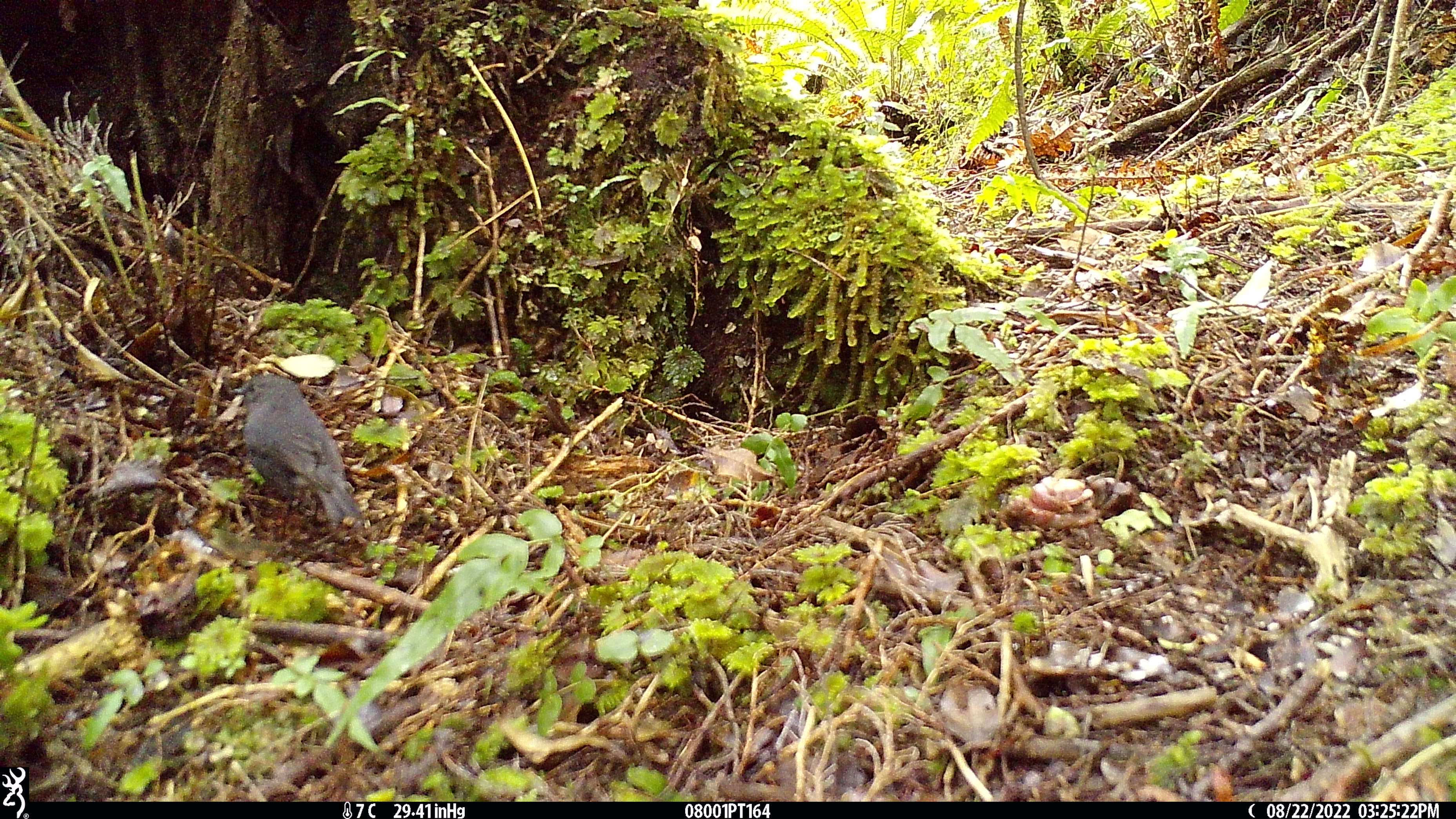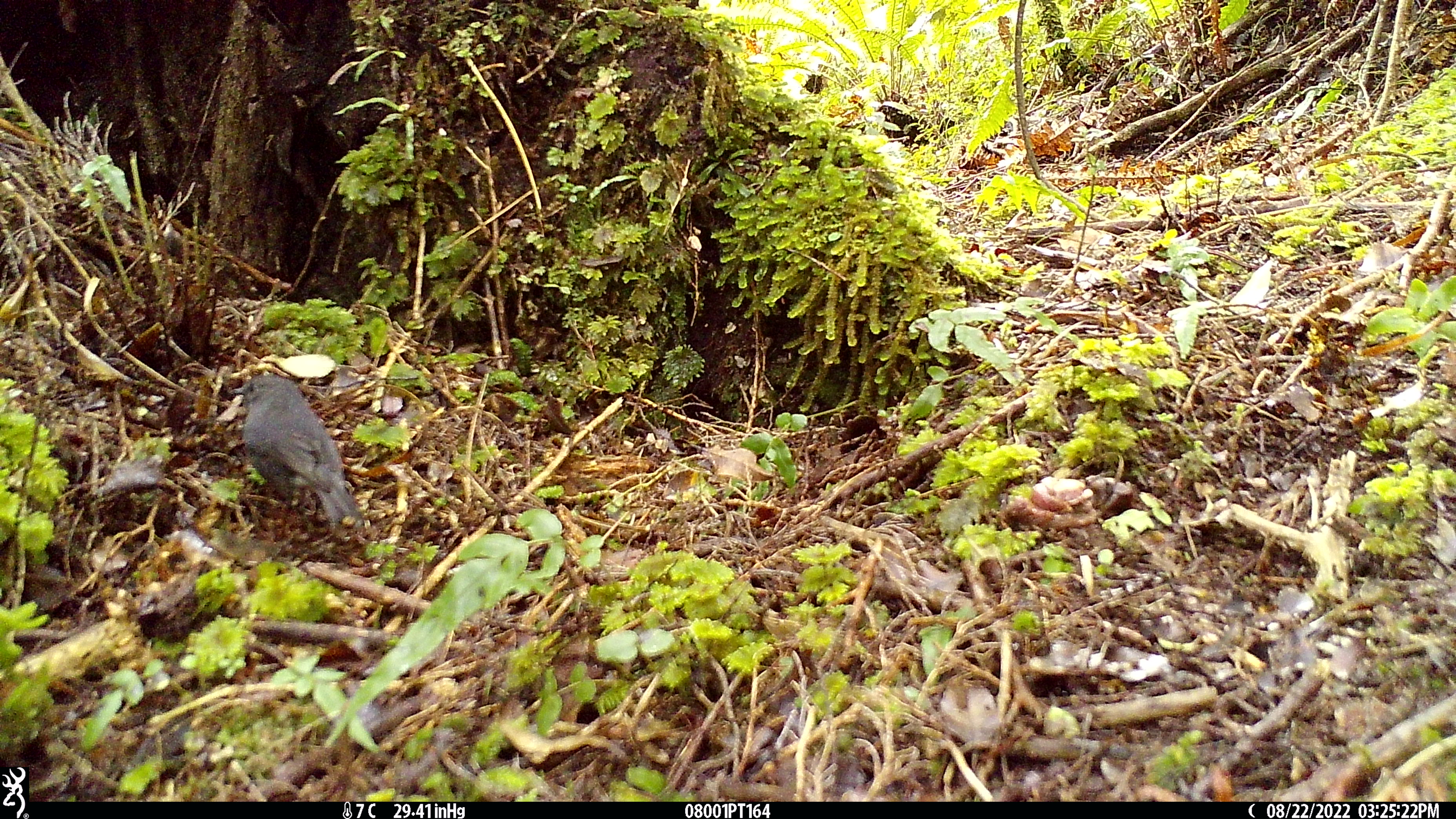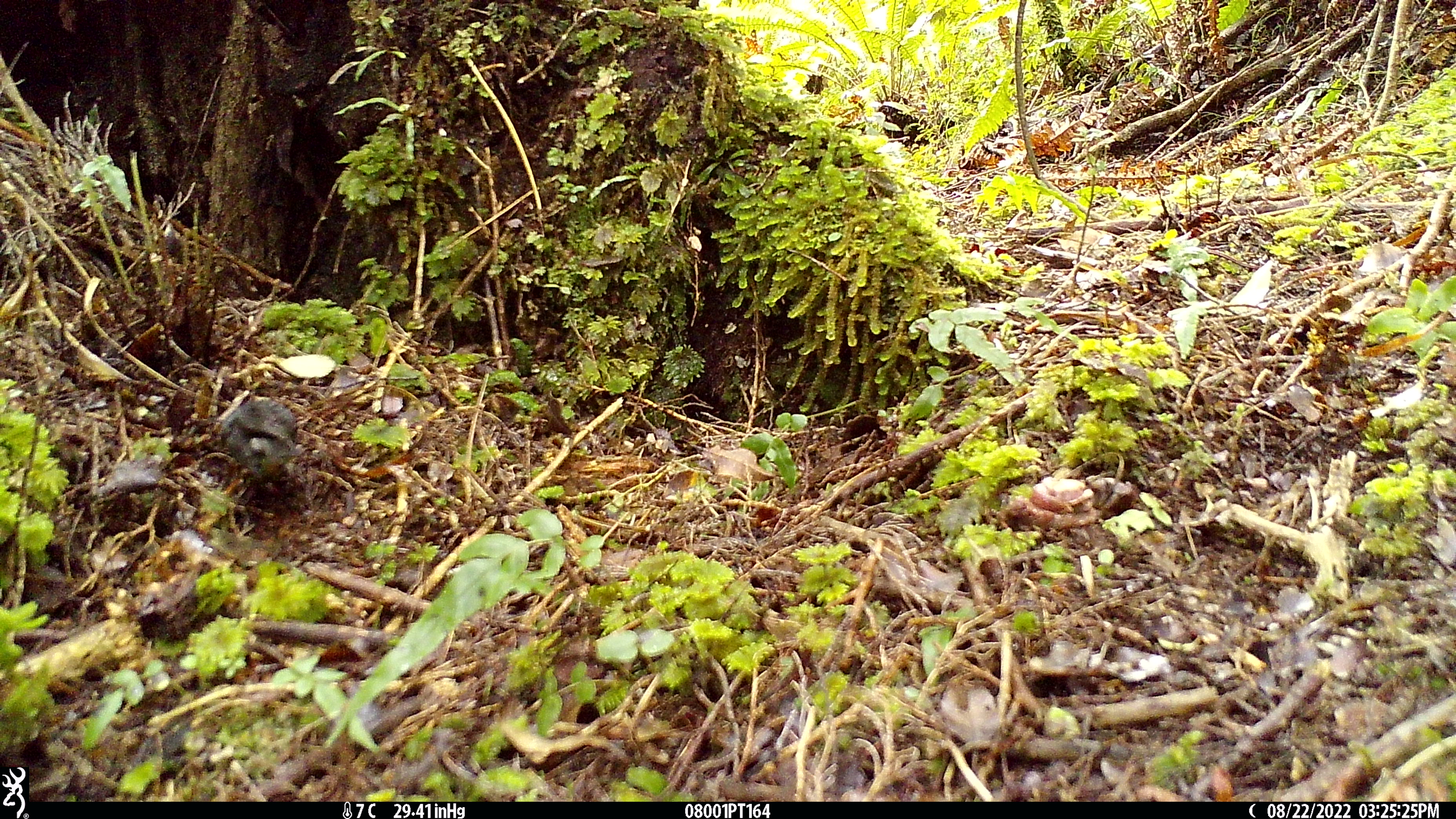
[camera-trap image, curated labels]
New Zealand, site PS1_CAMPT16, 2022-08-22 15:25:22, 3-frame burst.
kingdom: Animalia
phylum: Chordata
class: Aves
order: Passeriformes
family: Petroicidae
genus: Petroica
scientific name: Petroica australis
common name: new zealand robin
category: robin